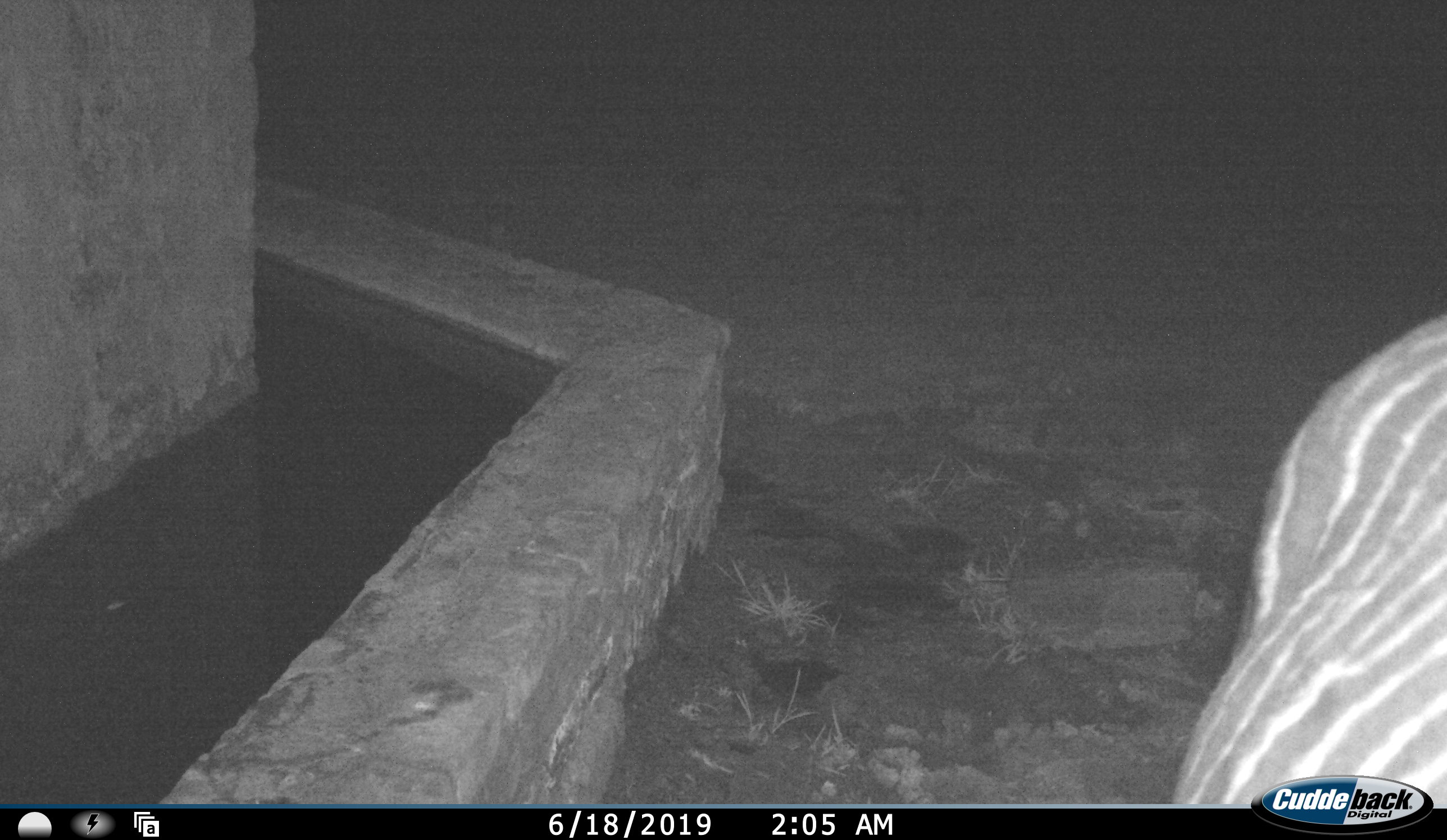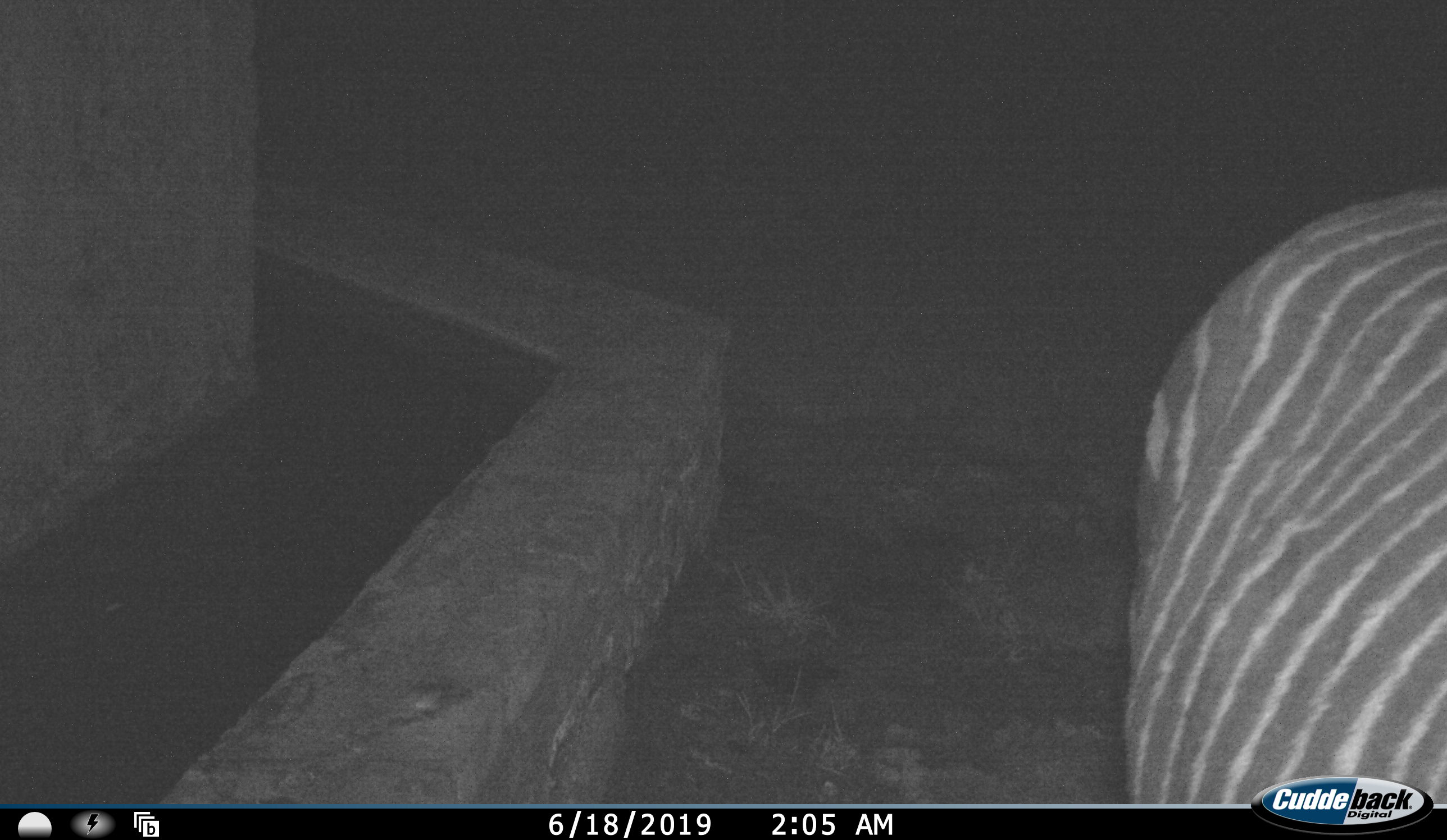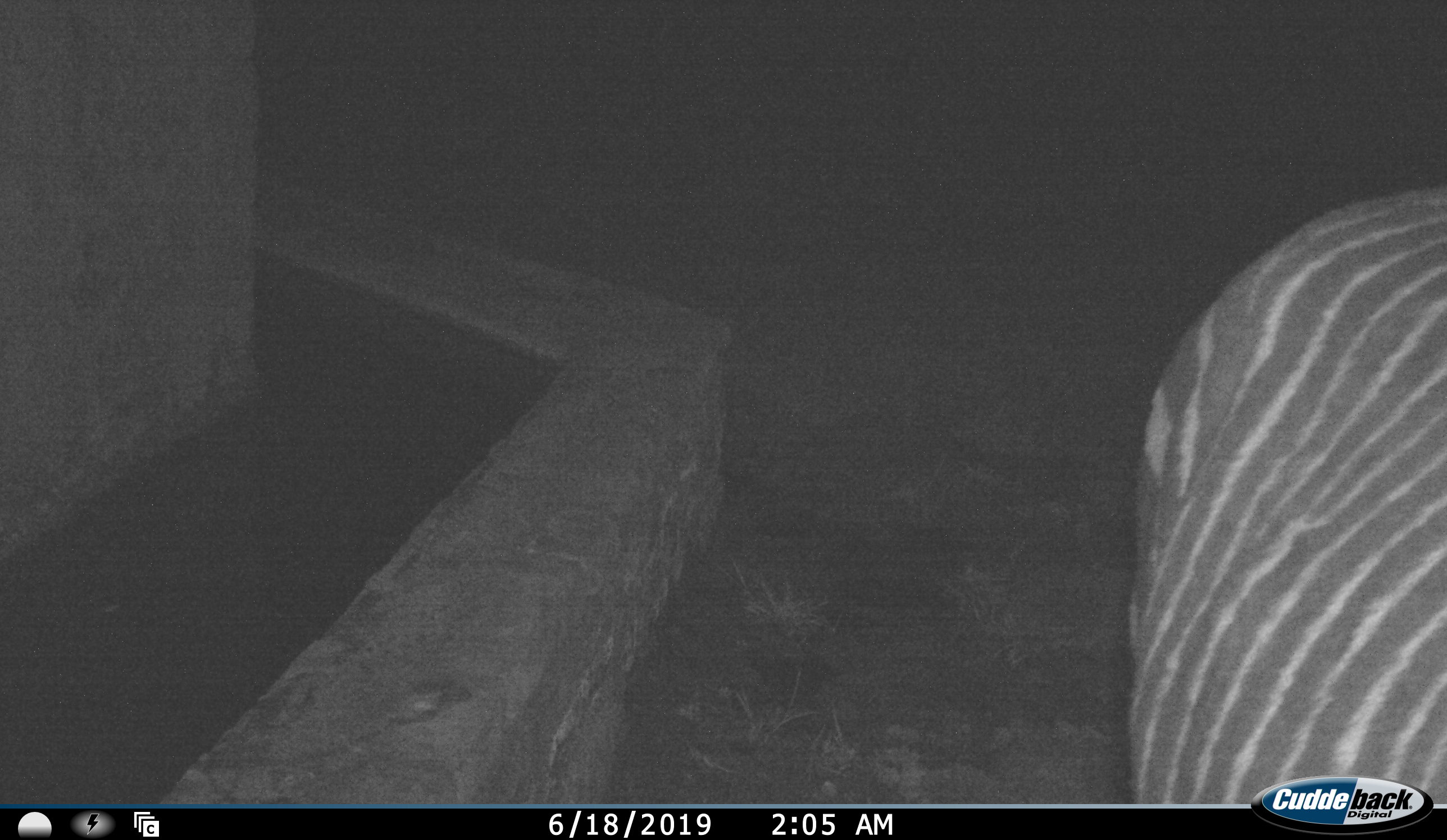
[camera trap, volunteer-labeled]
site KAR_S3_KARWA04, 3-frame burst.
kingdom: Animalia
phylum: Chordata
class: Mammalia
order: Perissodactyla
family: Equidae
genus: Equus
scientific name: Equus zebra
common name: mountain zebra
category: zebramountain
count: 1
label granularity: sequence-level